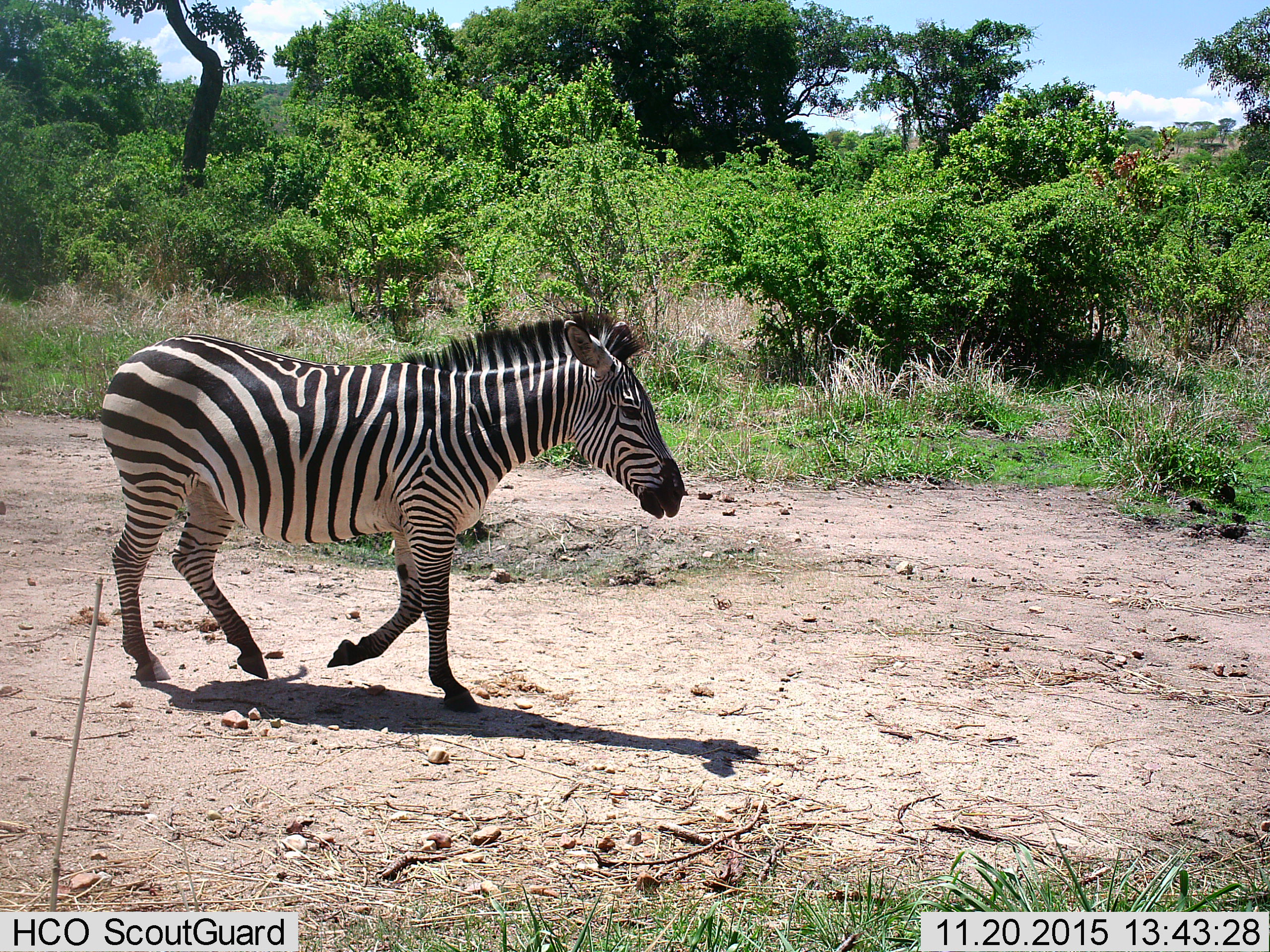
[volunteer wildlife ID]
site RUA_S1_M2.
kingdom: Animalia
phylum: Chordata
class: Mammalia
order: Perissodactyla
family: Equidae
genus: Equus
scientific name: Equus quagga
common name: plains zebra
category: zebraplains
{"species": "zebraplains (plains zebra) (Equus quagga)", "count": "1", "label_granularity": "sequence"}